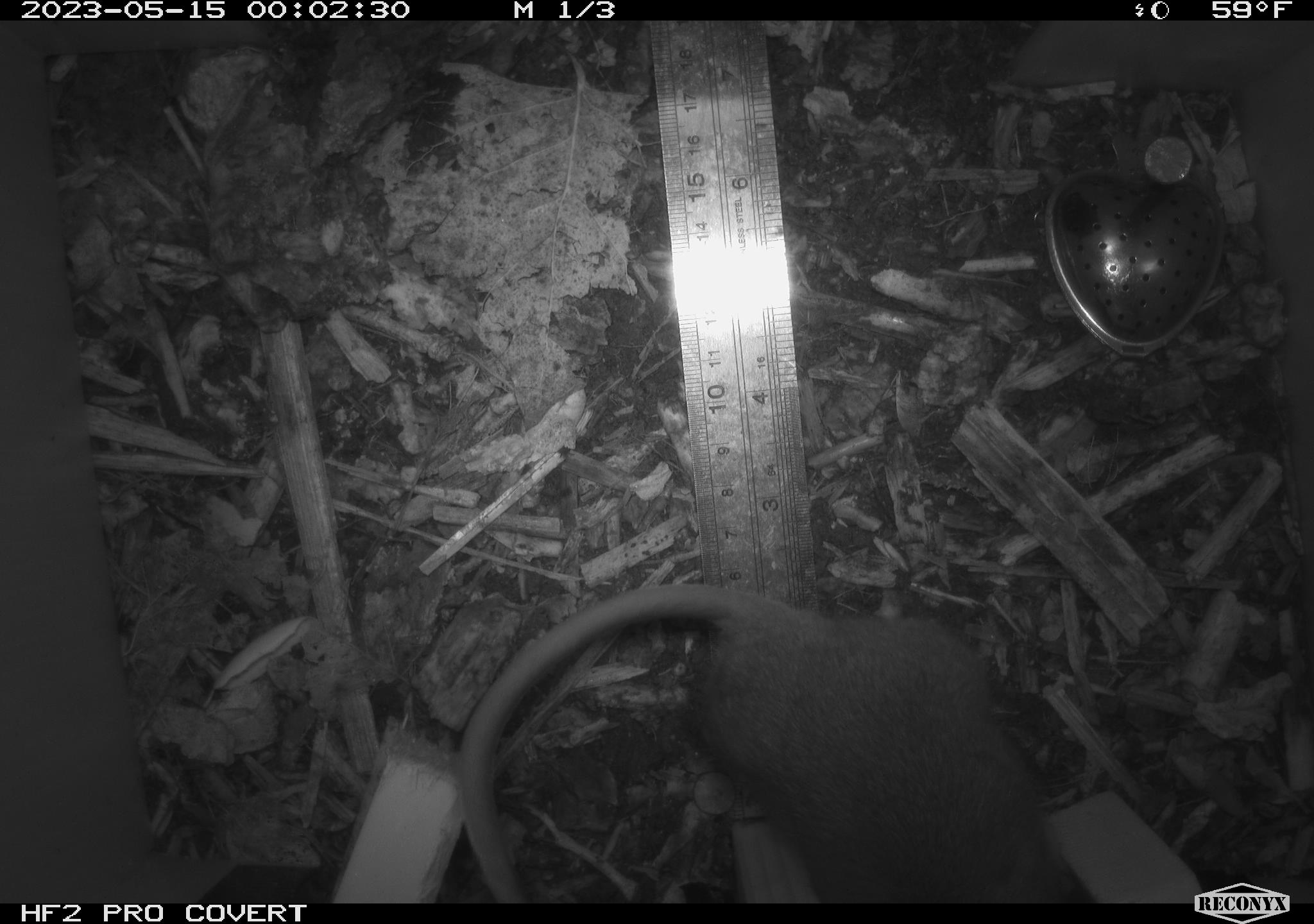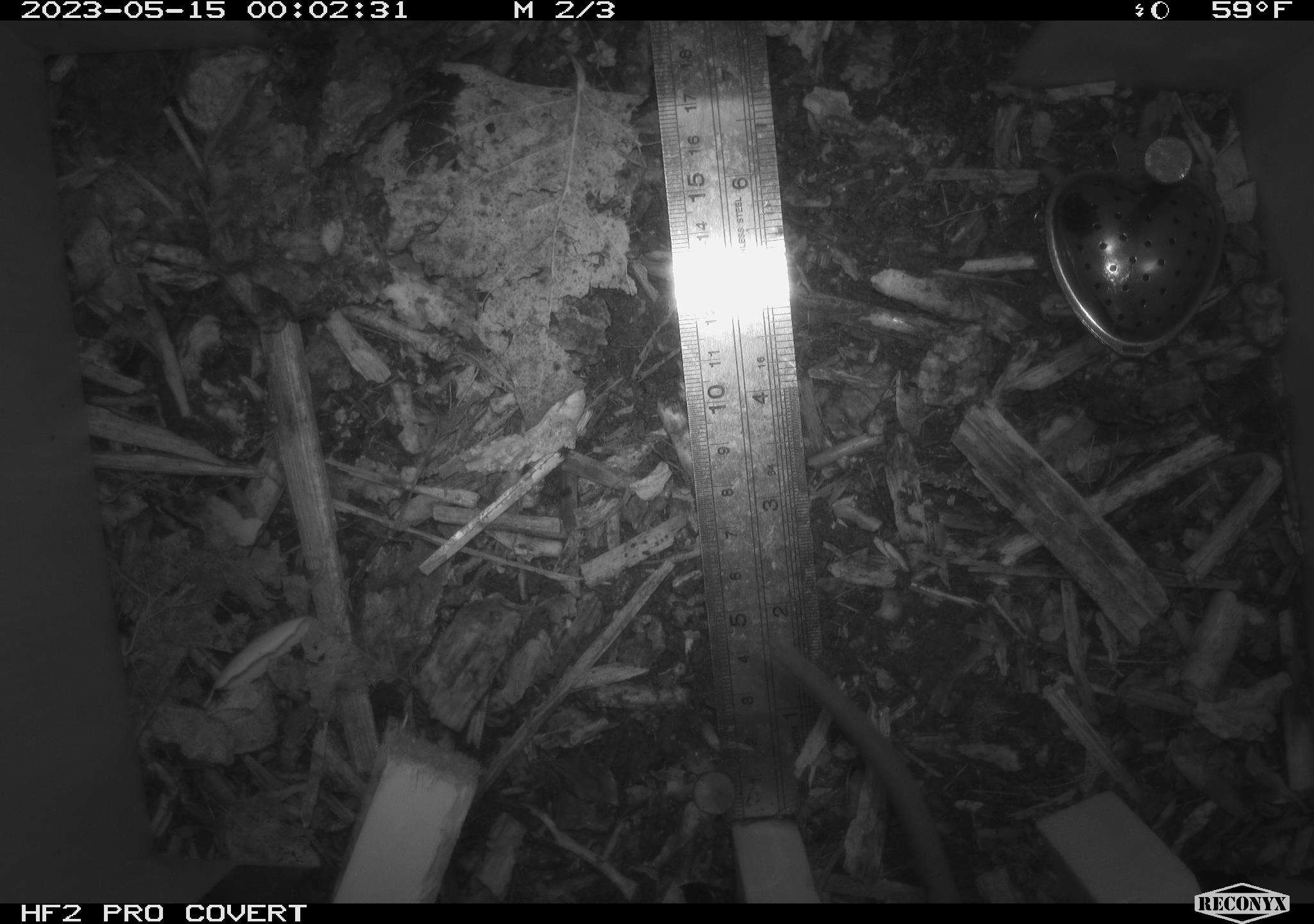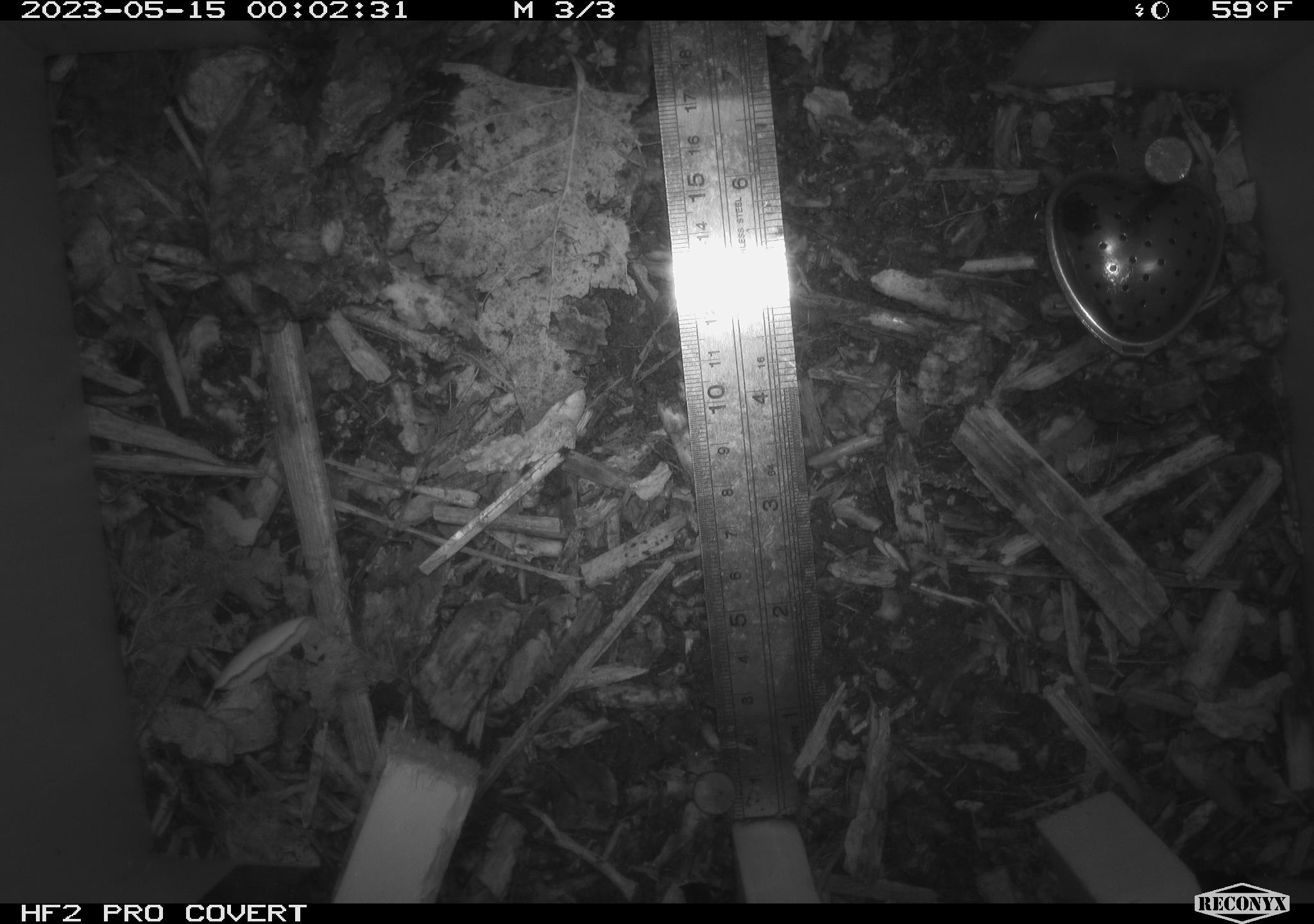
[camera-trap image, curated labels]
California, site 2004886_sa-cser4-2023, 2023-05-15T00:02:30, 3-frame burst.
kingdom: Animalia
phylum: Chordata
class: Mammalia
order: Rodentia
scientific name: Rodentia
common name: mouse species